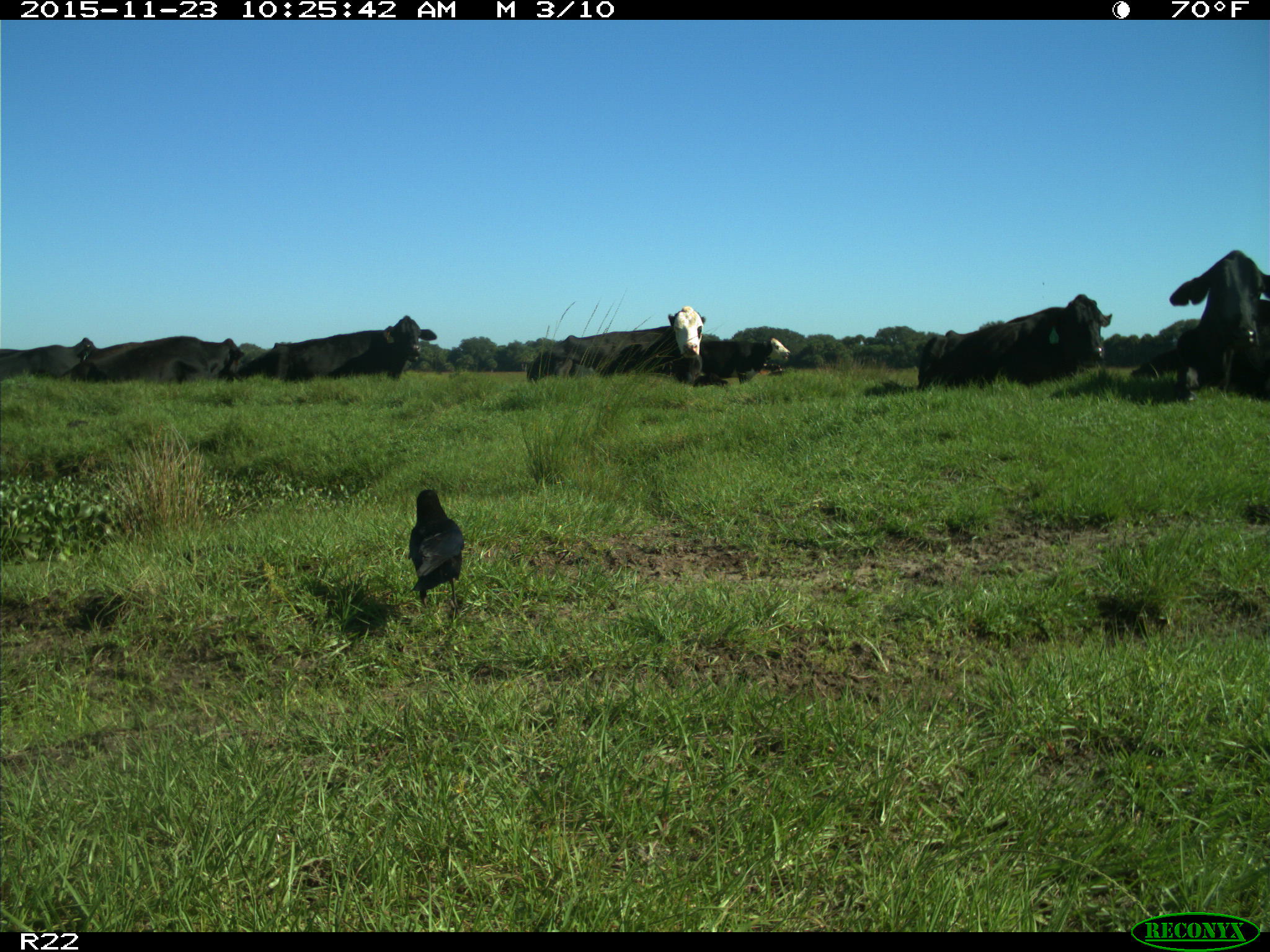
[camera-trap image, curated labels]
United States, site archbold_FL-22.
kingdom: Animalia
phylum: Chordata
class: Mammalia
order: Artiodactyla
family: Bovidae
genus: Bos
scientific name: Bos taurus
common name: domestic cow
Bos taurus (domestic cow).